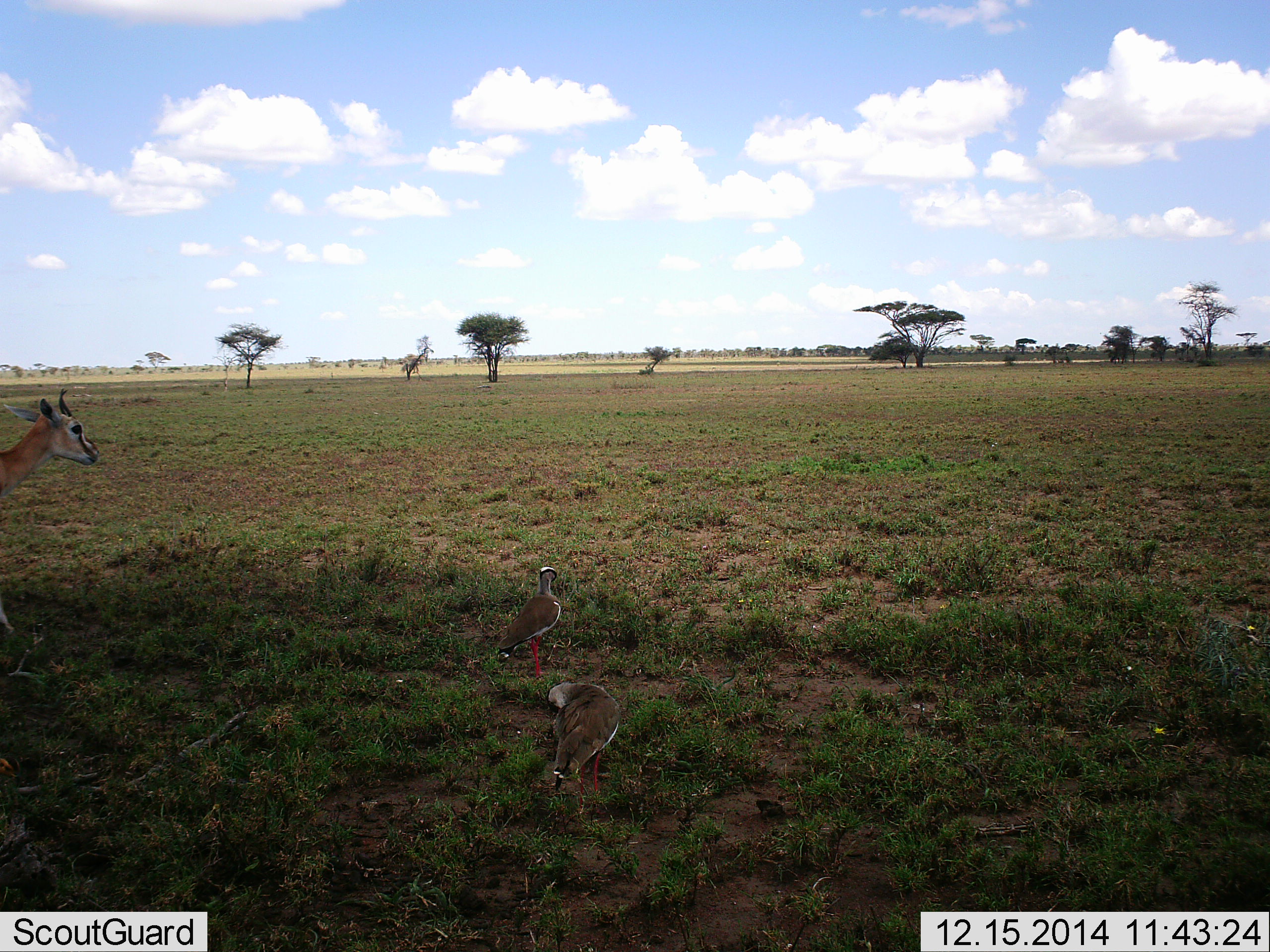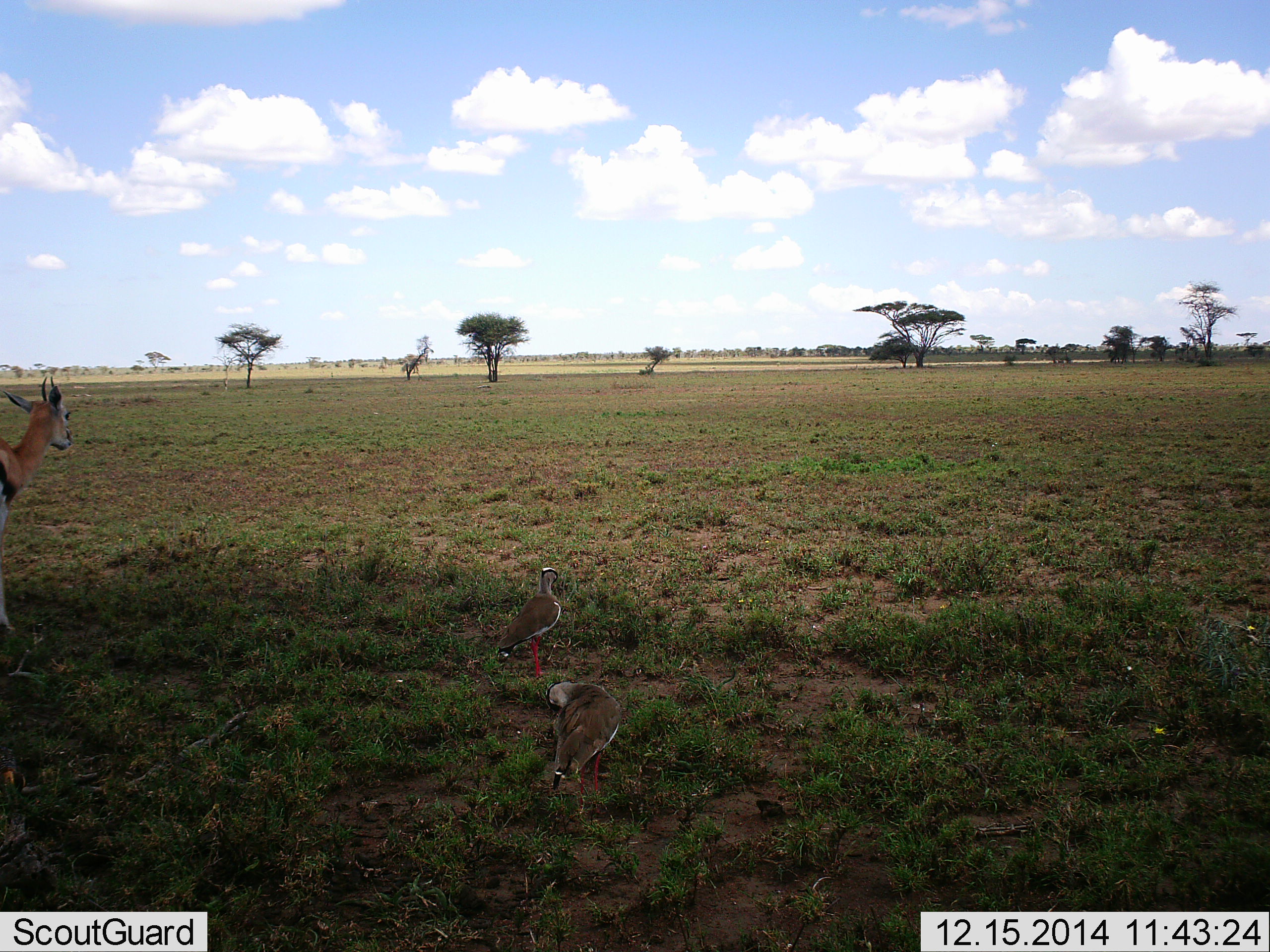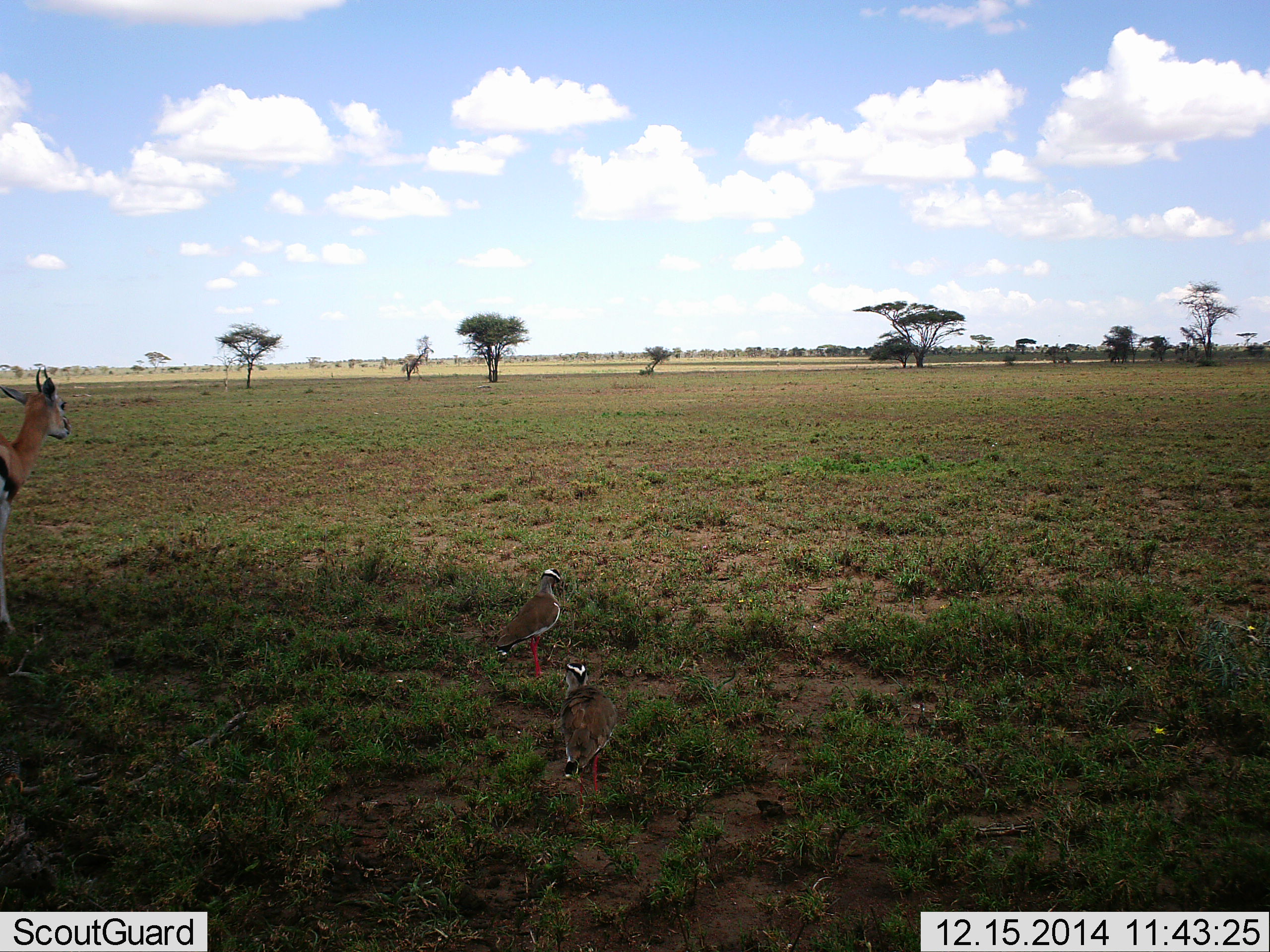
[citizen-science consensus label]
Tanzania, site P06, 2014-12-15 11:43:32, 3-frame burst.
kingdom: Animalia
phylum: Chordata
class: Mammalia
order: Artiodactyla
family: Bovidae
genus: Eudorcas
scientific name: Eudorcas thomsonii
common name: thomson's gazelle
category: gazellethomsons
Gazellethomsons (thomson's gazelle) (Eudorcas thomsonii), count 1. Behavior (volunteer vote fractions): standing 100%, resting 0%, moving 0%, interacting 0%. Young present (vote fraction): 0%. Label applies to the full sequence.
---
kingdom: Animalia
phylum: Chordata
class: Aves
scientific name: Aves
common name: bird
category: otherbird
Otherbird (bird) (Aves), count 2. Behavior (volunteer vote fractions): standing 90%, resting 0%, moving 20%, interacting 0%. Young present (vote fraction): 0%. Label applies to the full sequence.